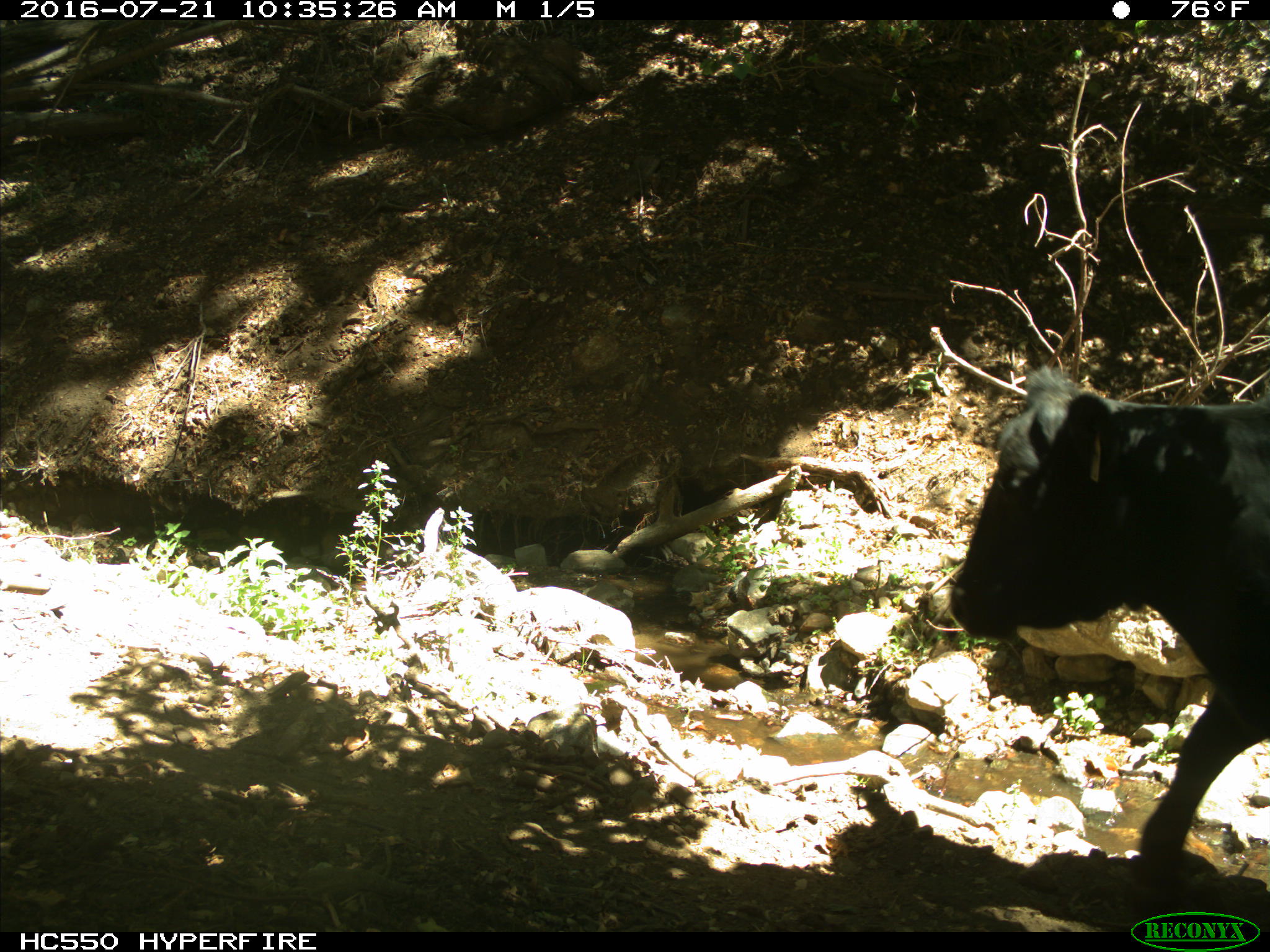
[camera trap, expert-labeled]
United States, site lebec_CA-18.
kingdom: Animalia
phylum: Chordata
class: Mammalia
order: Artiodactyla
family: Bovidae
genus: Bos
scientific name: Bos taurus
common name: domestic cow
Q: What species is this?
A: Bos taurus (domestic cow).